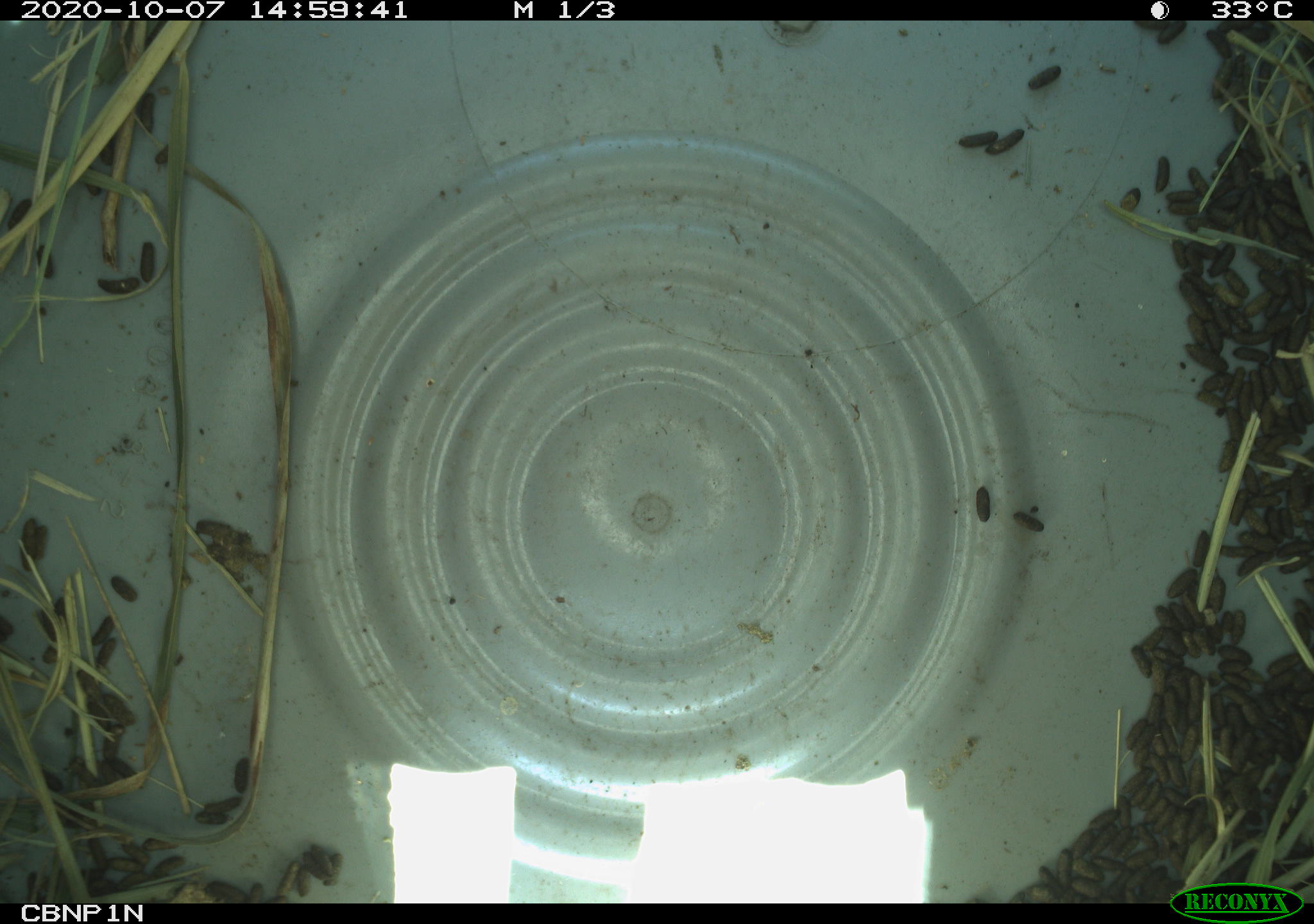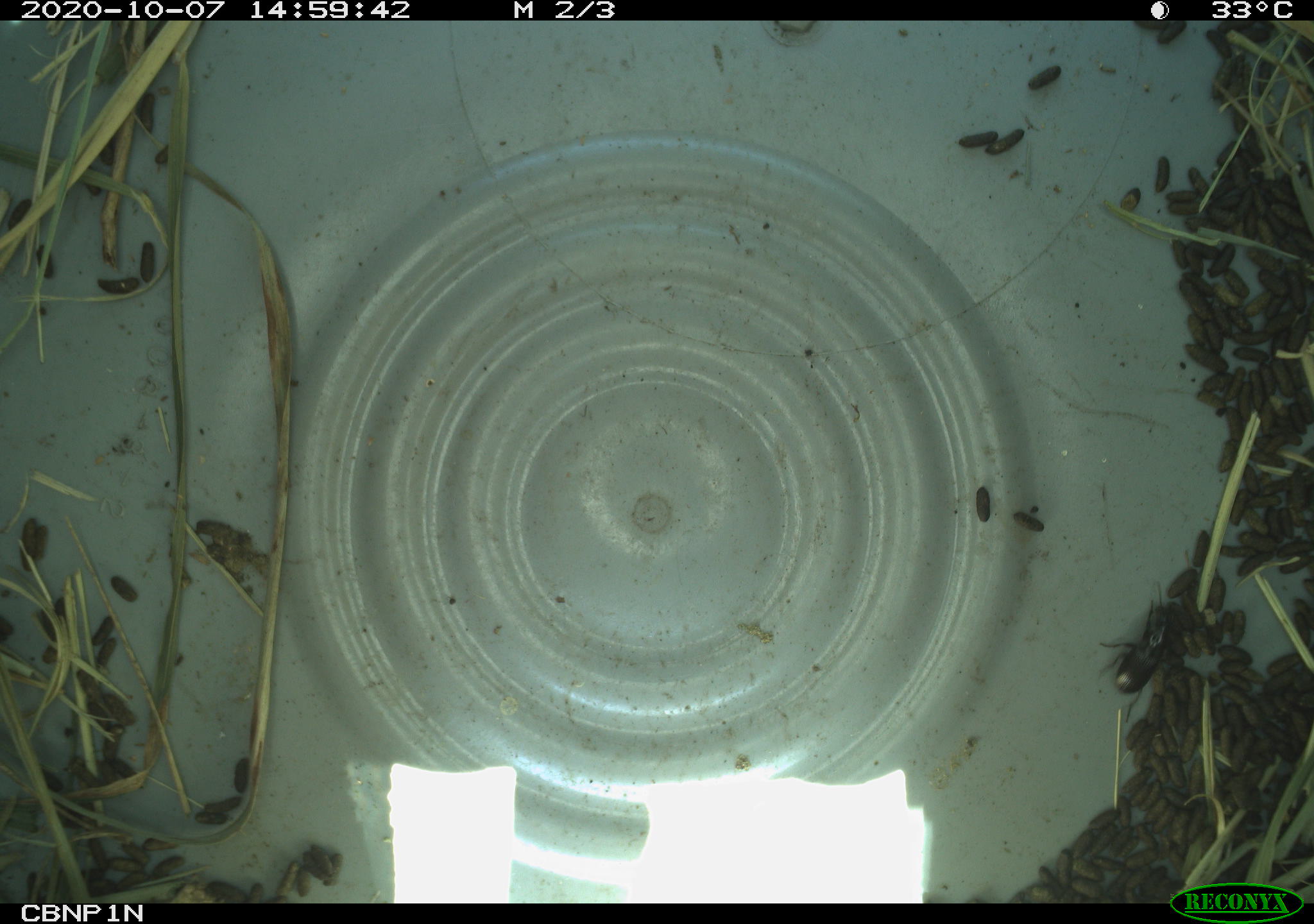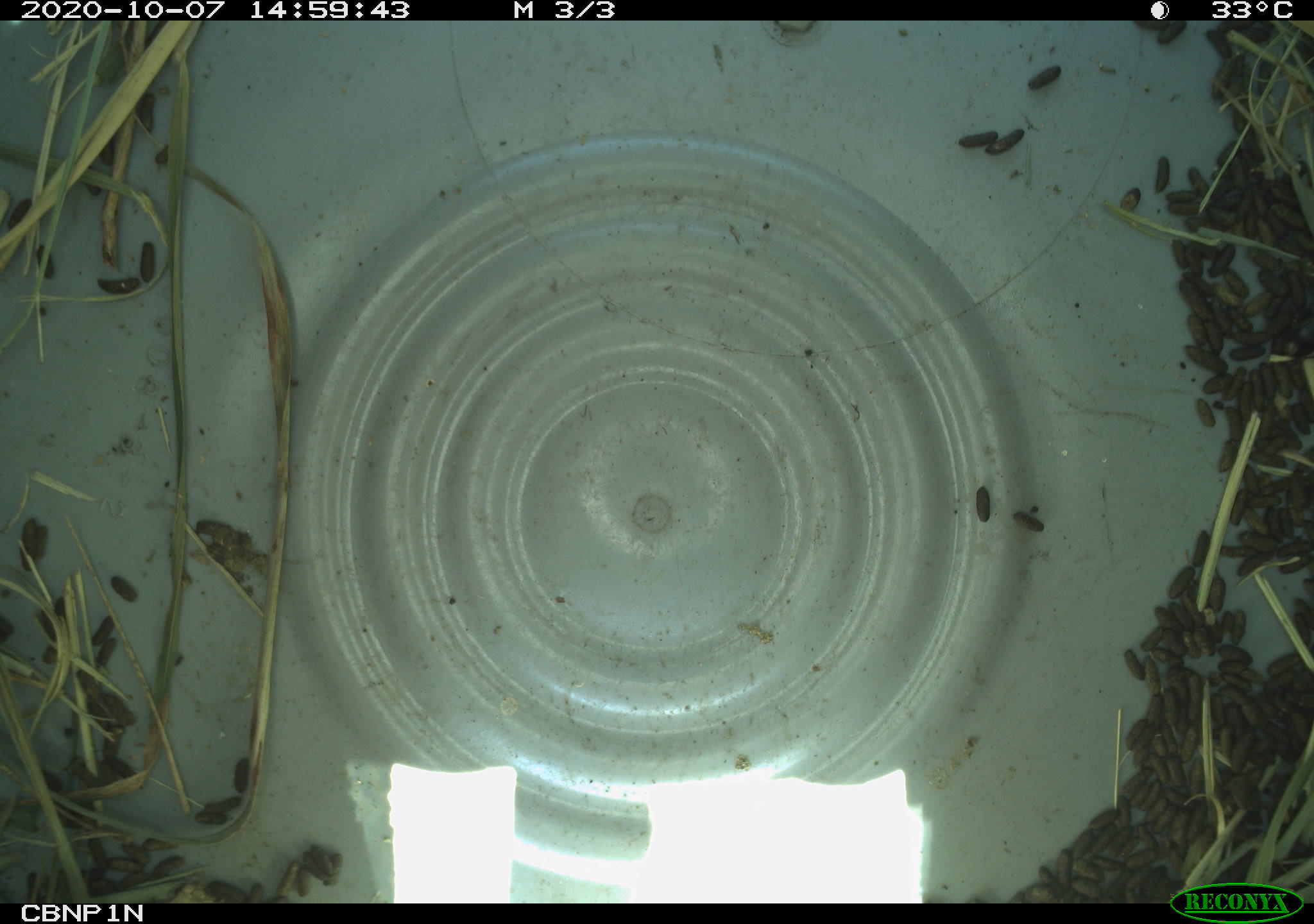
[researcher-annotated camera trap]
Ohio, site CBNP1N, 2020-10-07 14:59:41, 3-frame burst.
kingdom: Animalia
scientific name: Animalia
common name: animal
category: invertebrate